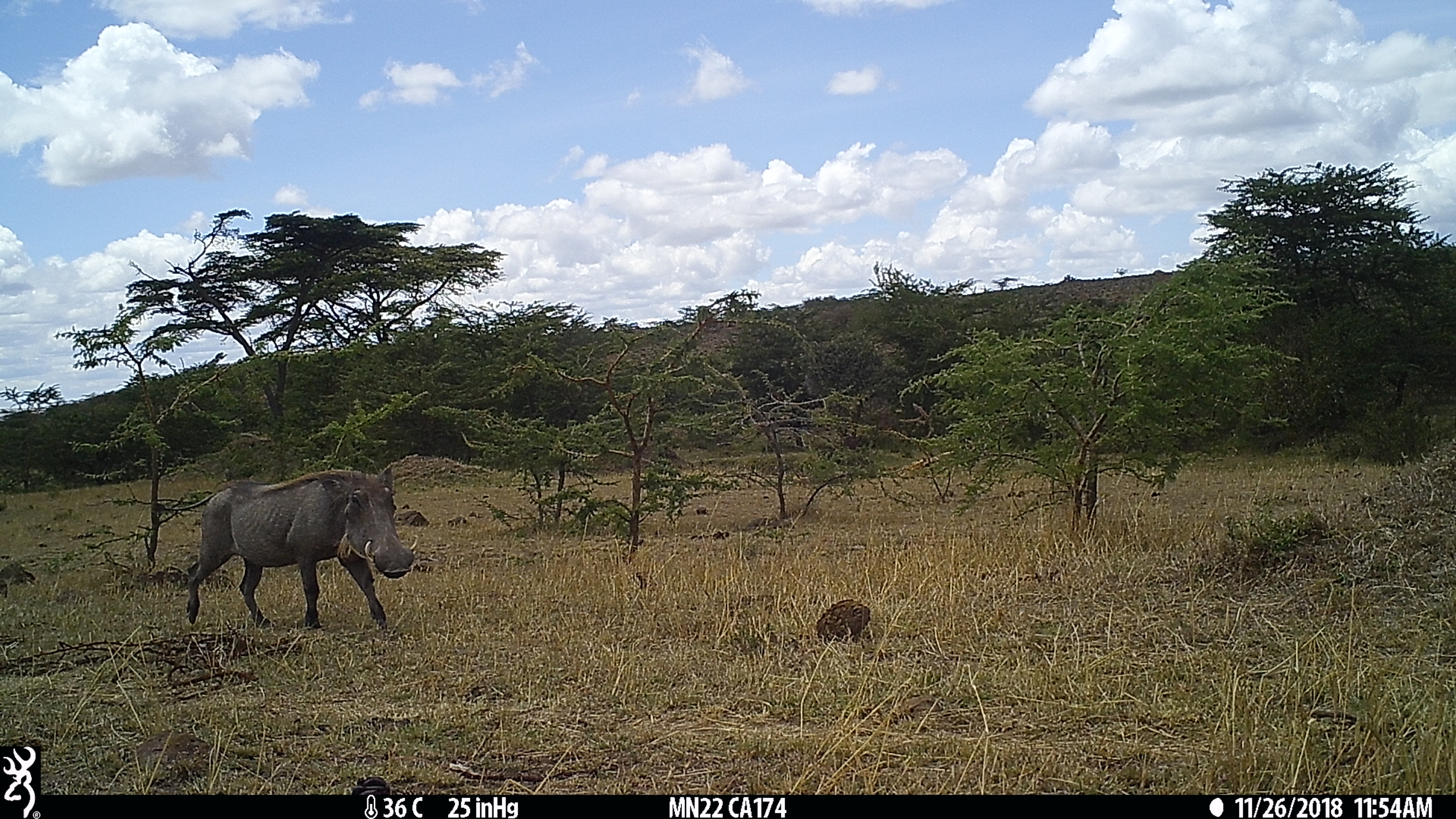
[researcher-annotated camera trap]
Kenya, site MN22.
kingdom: Animalia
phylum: Chordata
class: Mammalia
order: Artiodactyla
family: Suidae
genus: Phacochoerus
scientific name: Phacochoerus africanus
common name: common warthog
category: warthog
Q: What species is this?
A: Warthog (common warthog) (Phacochoerus africanus).